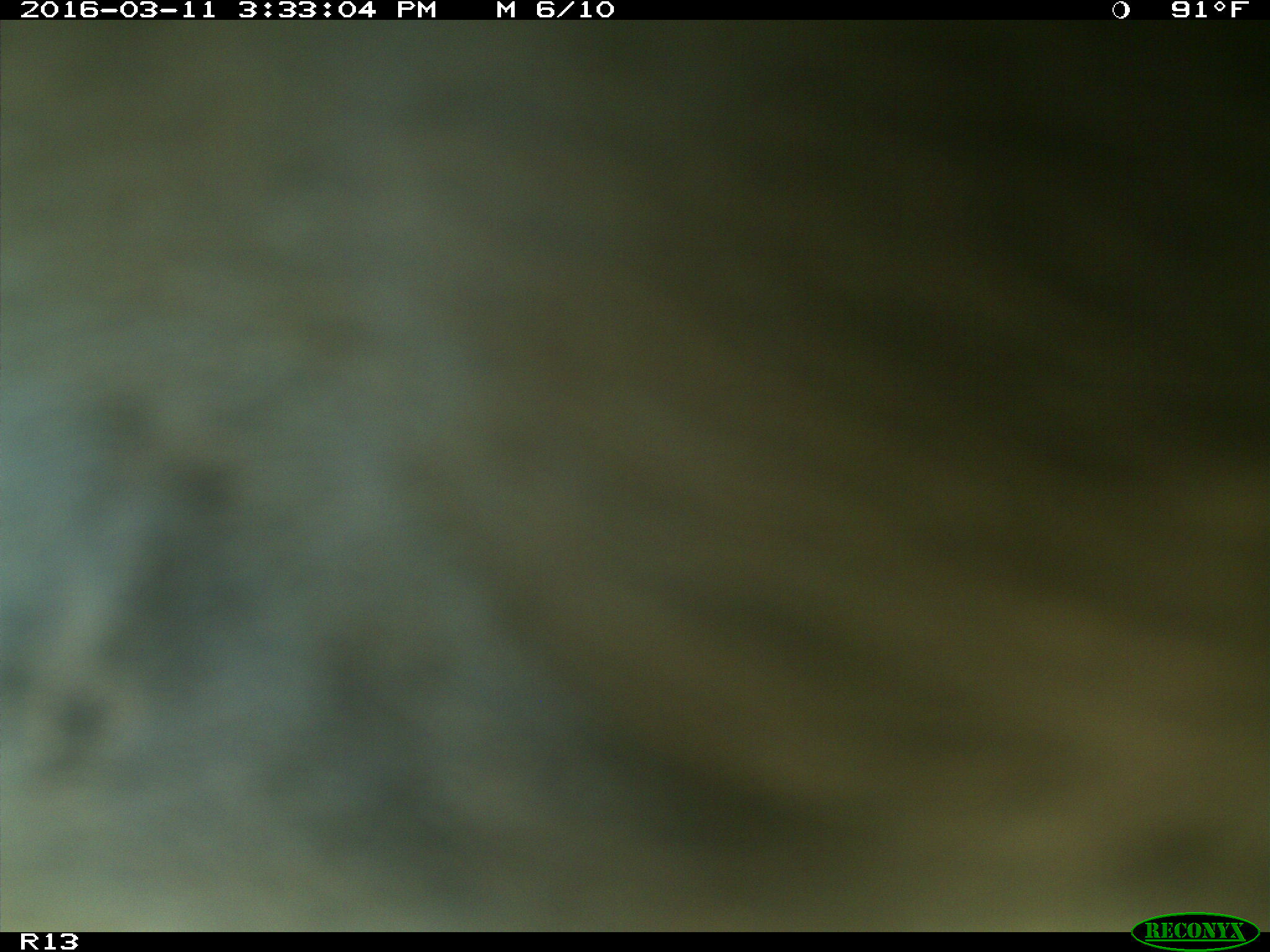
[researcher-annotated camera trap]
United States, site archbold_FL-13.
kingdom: Animalia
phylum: Chordata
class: Mammalia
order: Artiodactyla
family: Bovidae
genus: Bos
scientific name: Bos taurus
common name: domestic cow